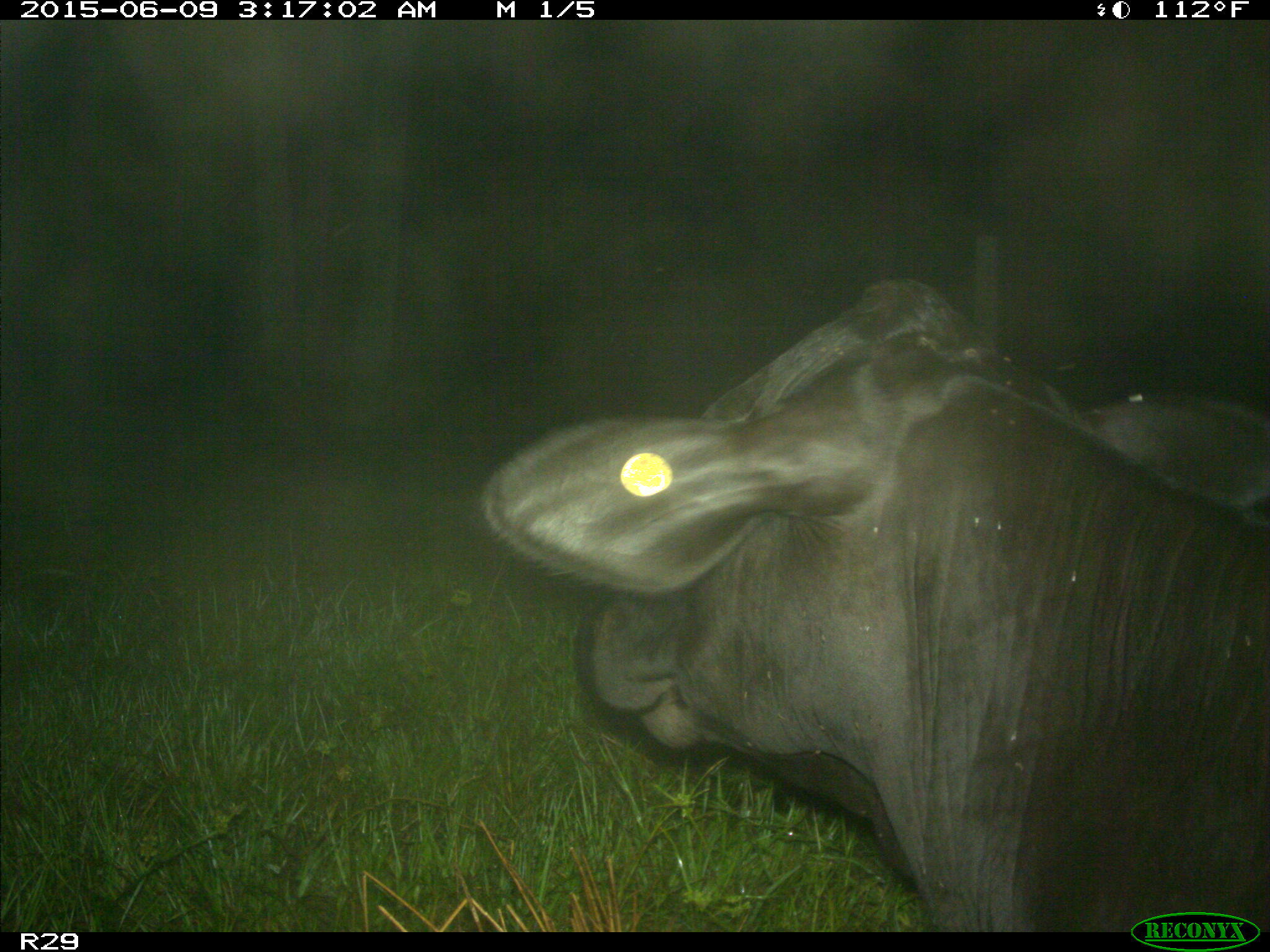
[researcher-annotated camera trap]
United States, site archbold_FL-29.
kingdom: Animalia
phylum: Chordata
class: Mammalia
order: Artiodactyla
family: Bovidae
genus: Bos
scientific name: Bos taurus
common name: domestic cow